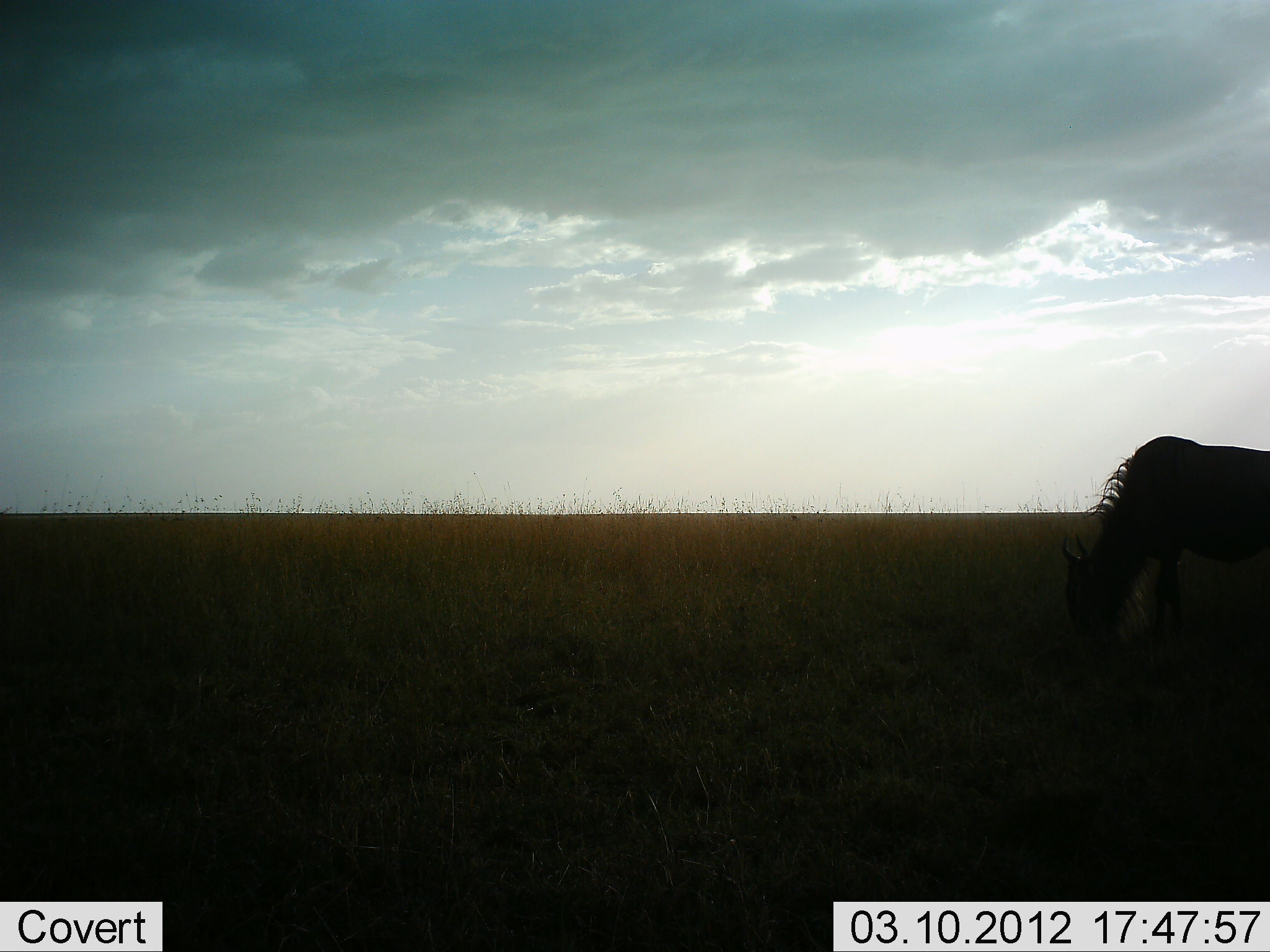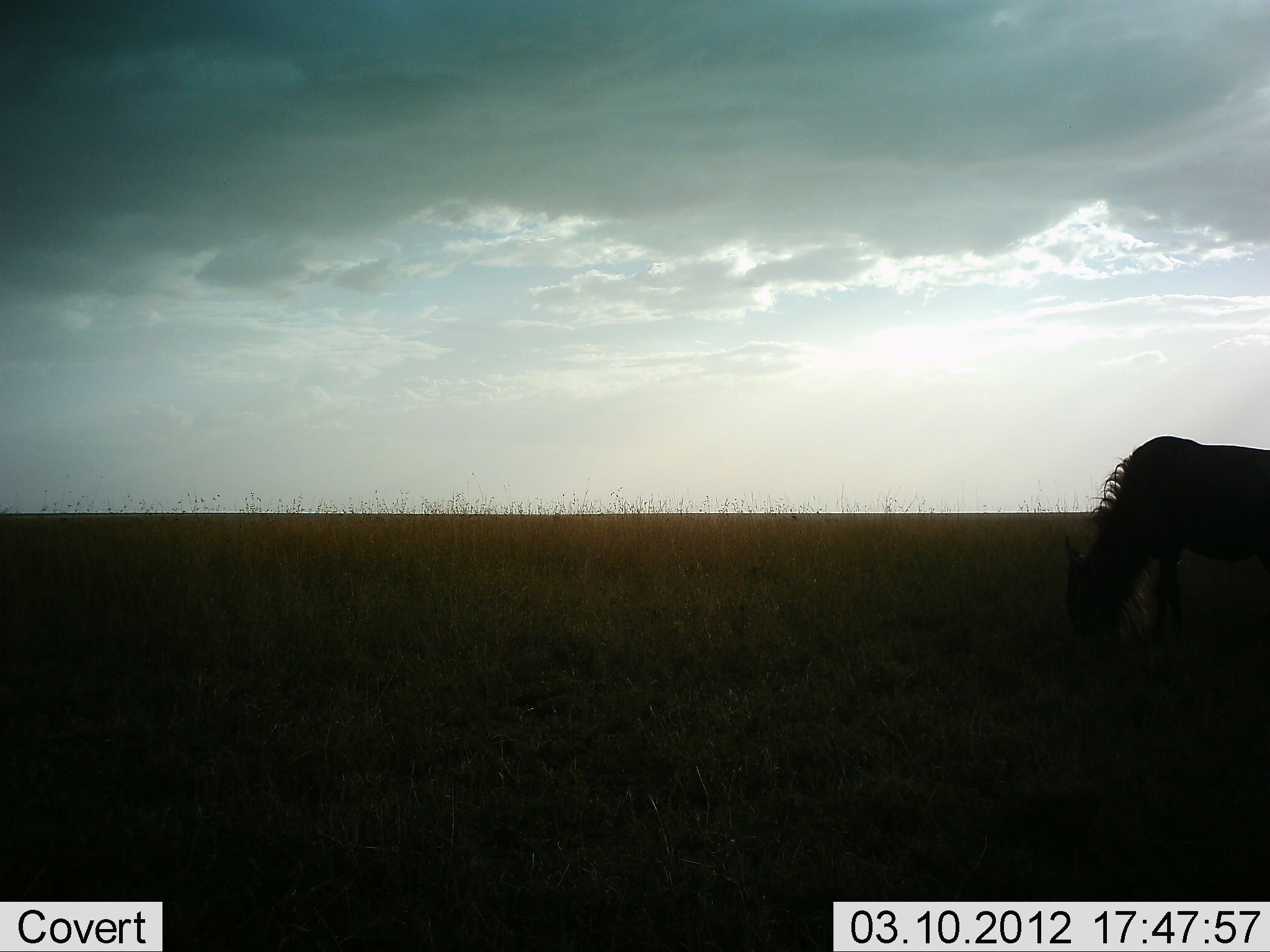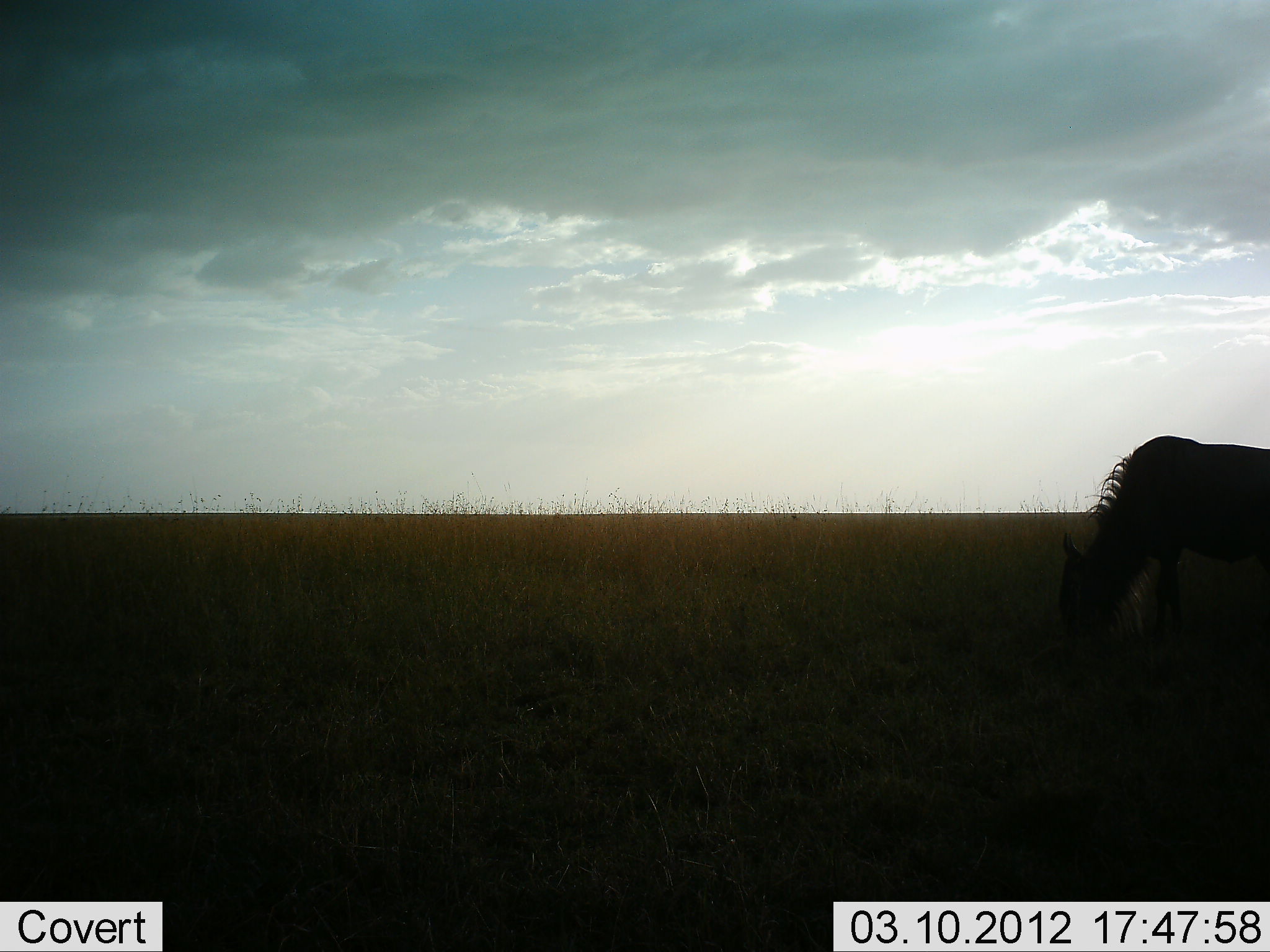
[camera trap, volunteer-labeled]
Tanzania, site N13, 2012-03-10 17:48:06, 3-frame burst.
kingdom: Animalia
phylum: Chordata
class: Mammalia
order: Artiodactyla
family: Bovidae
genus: Connochaetes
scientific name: Connochaetes taurinus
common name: blue wildebeest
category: wildebeest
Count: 1.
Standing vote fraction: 14%.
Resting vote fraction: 0%.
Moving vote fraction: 0%.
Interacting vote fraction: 0%.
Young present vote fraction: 5%.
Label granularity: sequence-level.